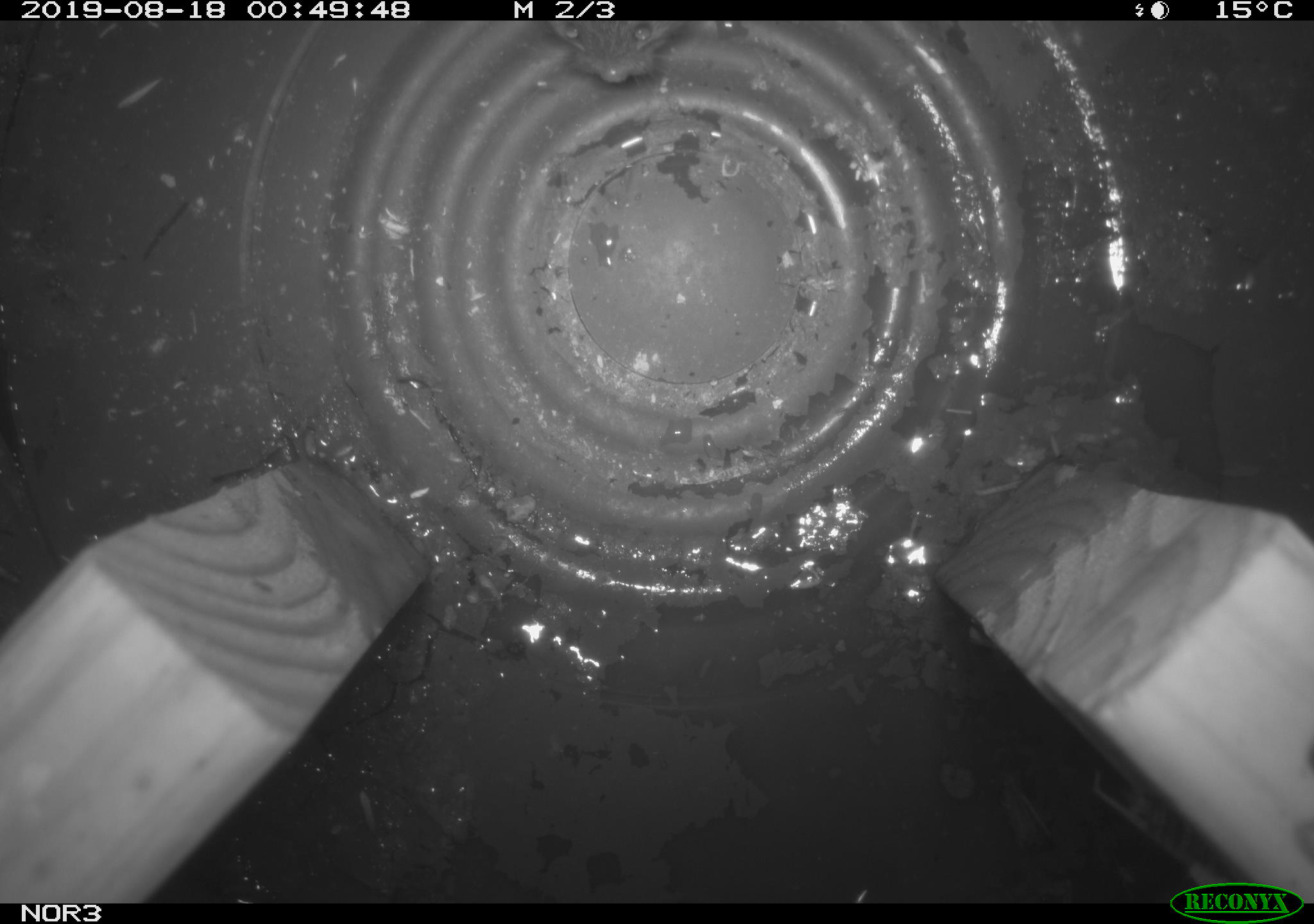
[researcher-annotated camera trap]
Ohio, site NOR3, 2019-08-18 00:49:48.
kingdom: Animalia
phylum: Chordata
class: Mammalia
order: Rodentia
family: Cricetidae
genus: Microtus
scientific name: Microtus pennsylvanicus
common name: meadow vole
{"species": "meadow vole (Microtus pennsylvanicus)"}